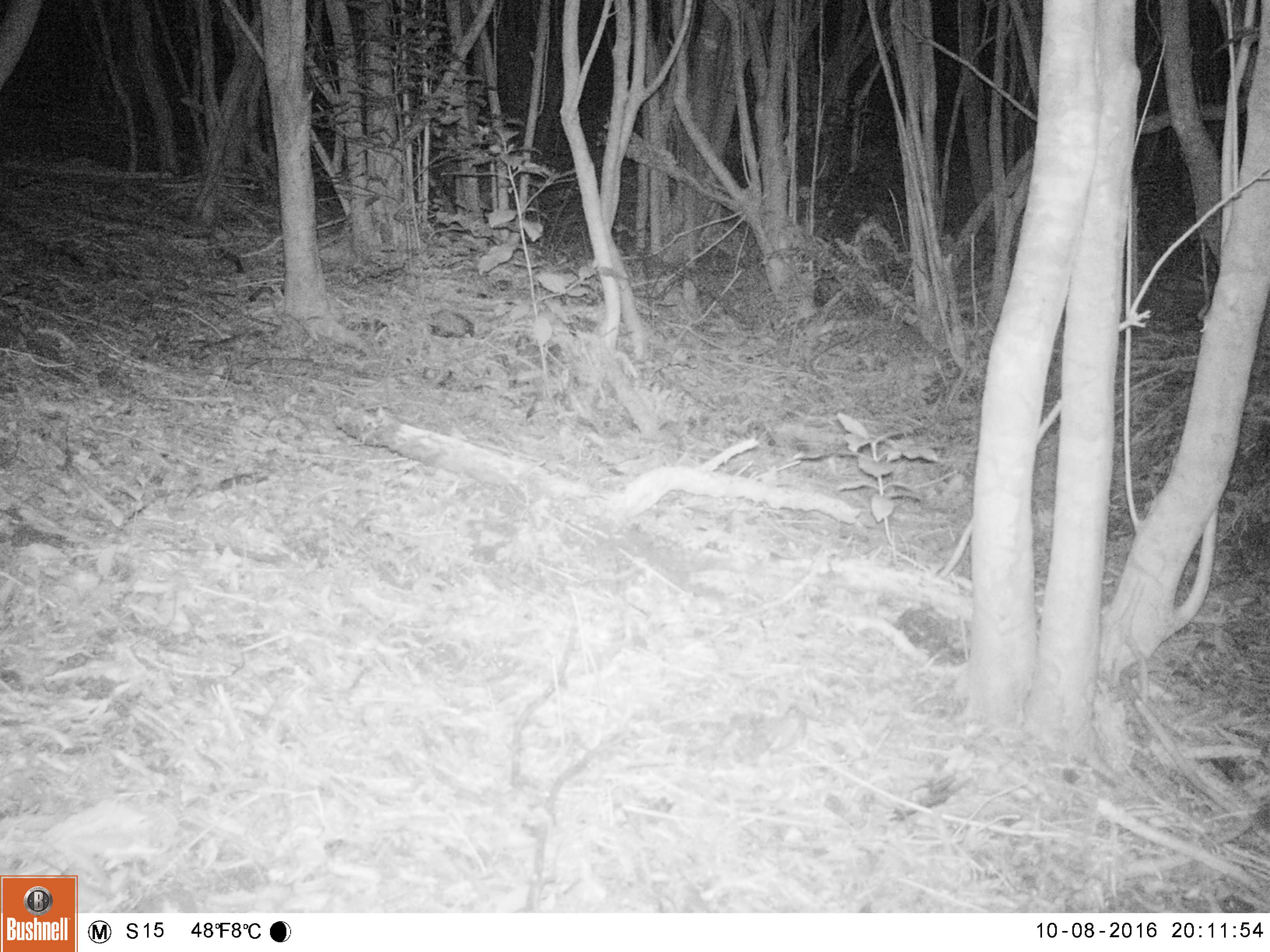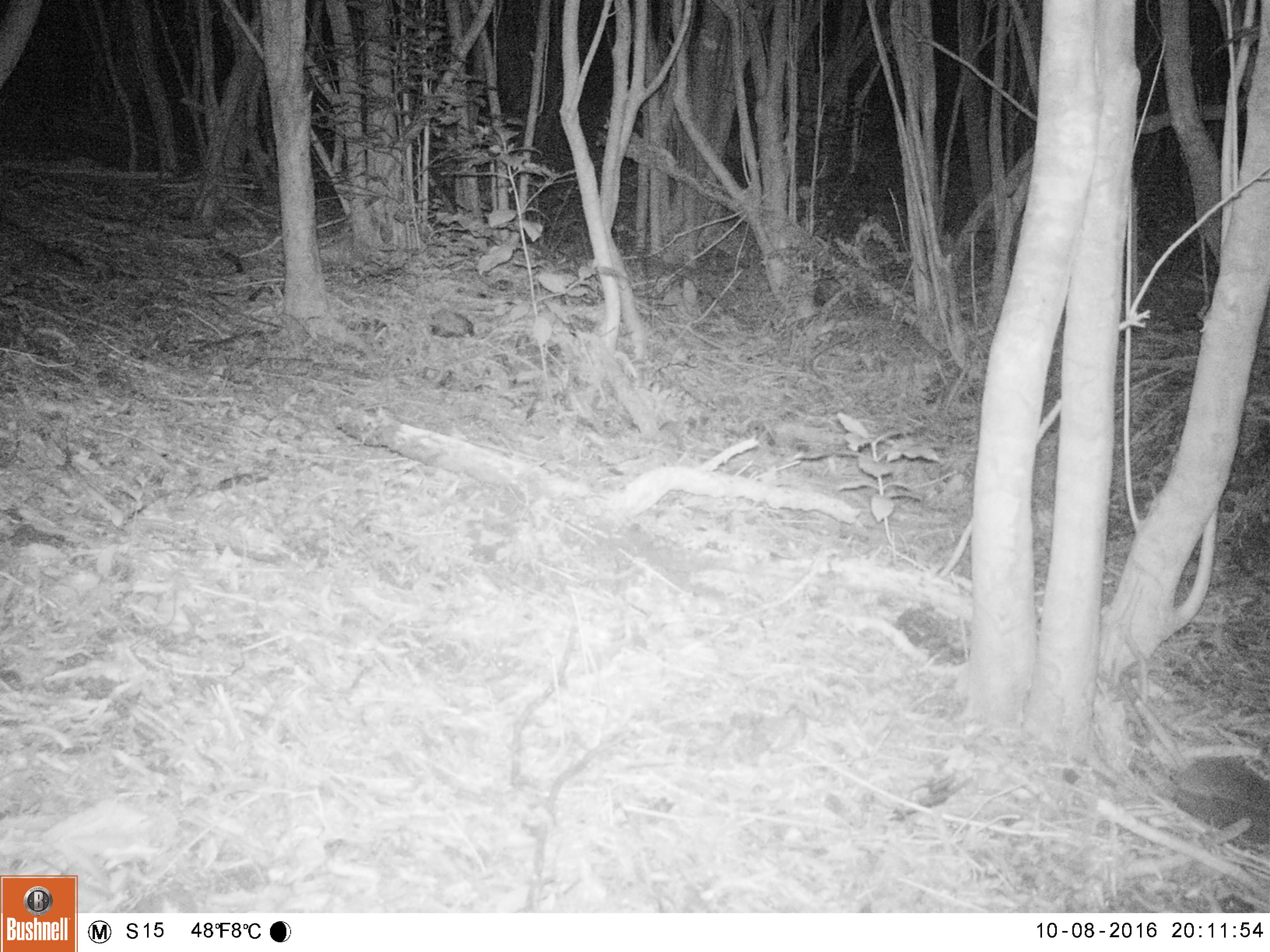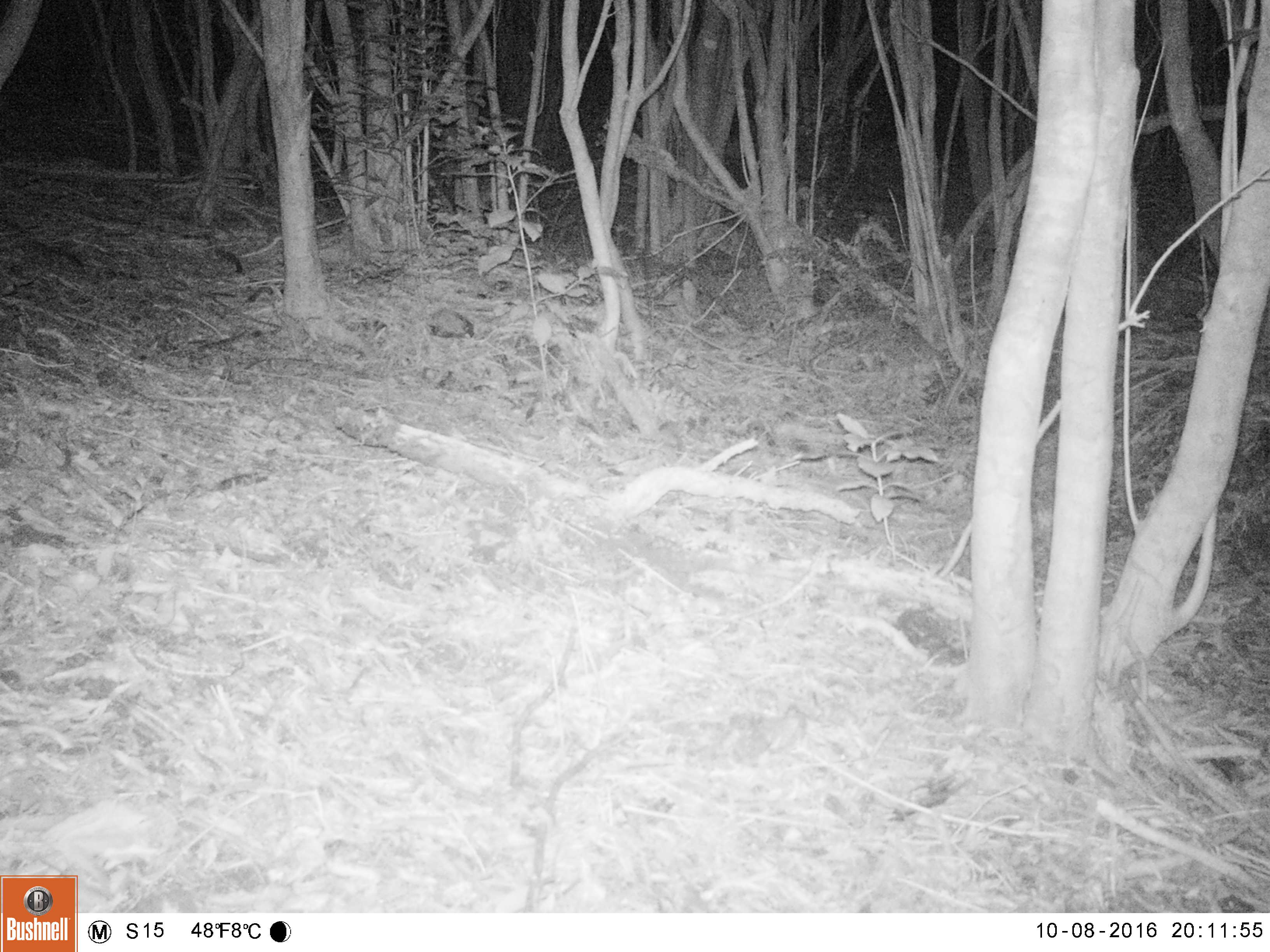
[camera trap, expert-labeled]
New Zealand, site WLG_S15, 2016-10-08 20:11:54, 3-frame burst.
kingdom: Animalia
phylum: Chordata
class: Mammalia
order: Eulipotyphla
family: Erinaceidae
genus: Erinaceus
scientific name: Erinaceus europaeus europaeus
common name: european hedgehog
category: hedgehog